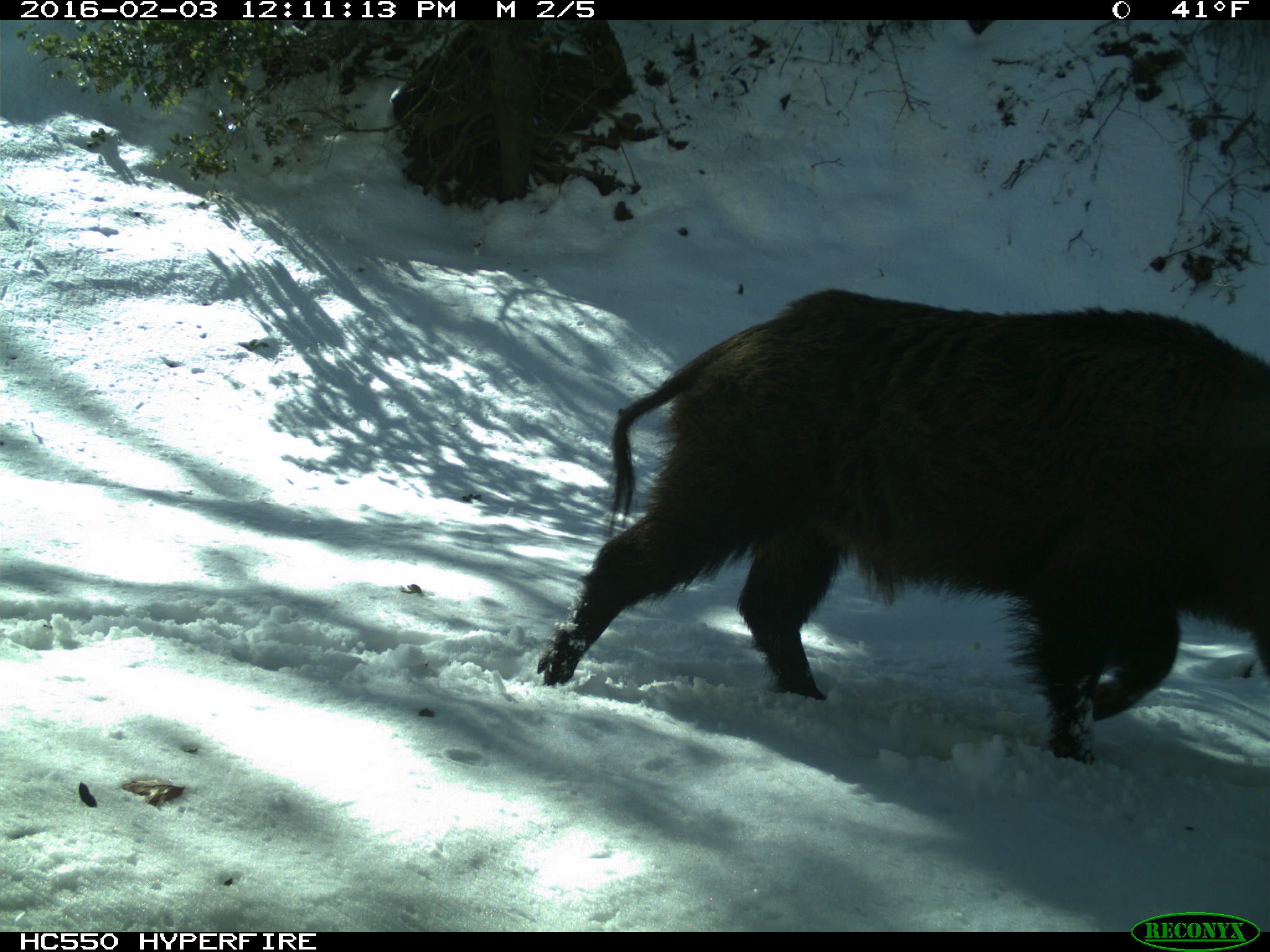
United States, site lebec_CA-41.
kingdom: Animalia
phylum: Chordata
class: Mammalia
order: Artiodactyla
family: Suidae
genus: Sus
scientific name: Sus scrofa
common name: wild boar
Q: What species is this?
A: Sus scrofa (wild boar).